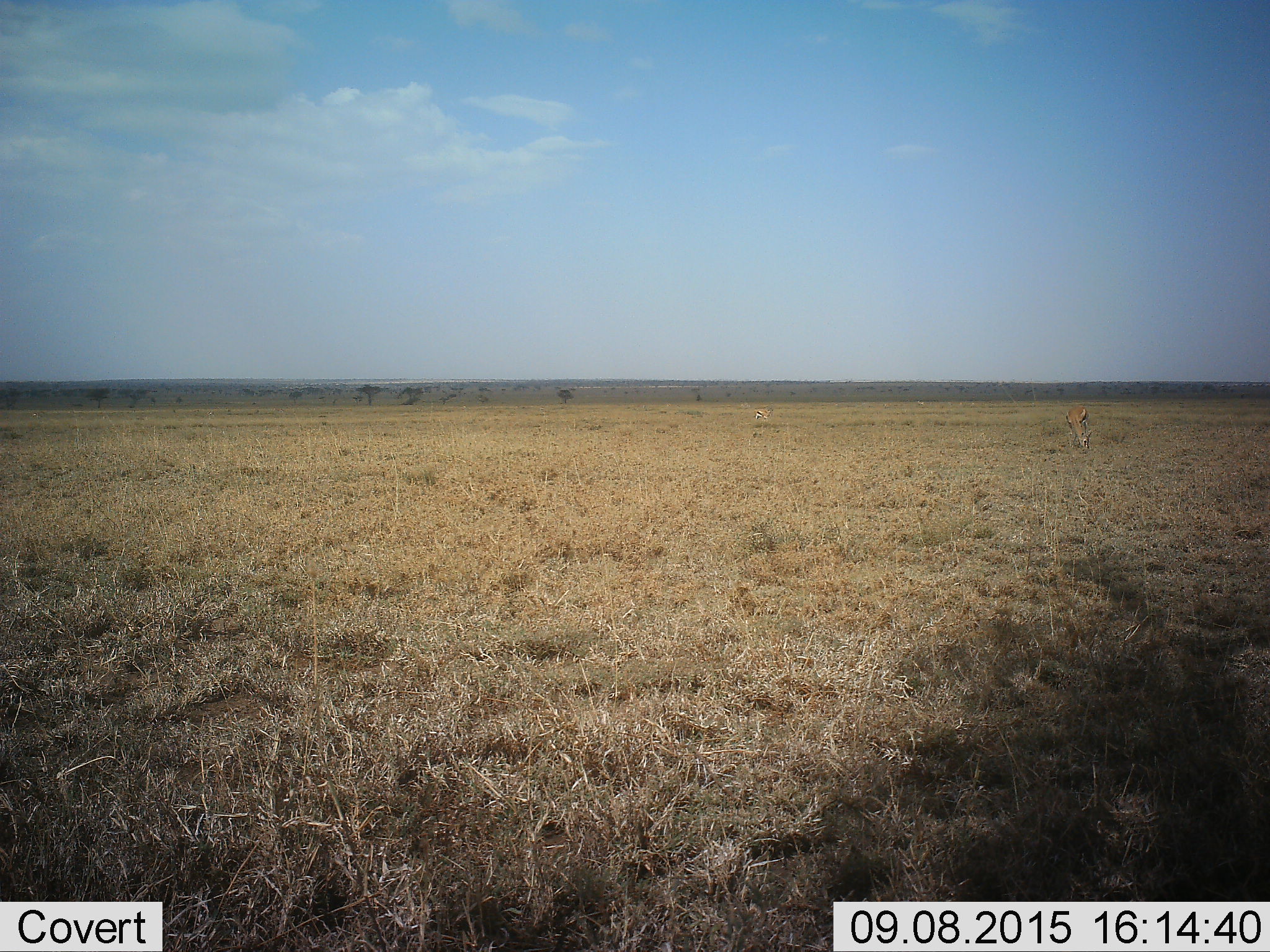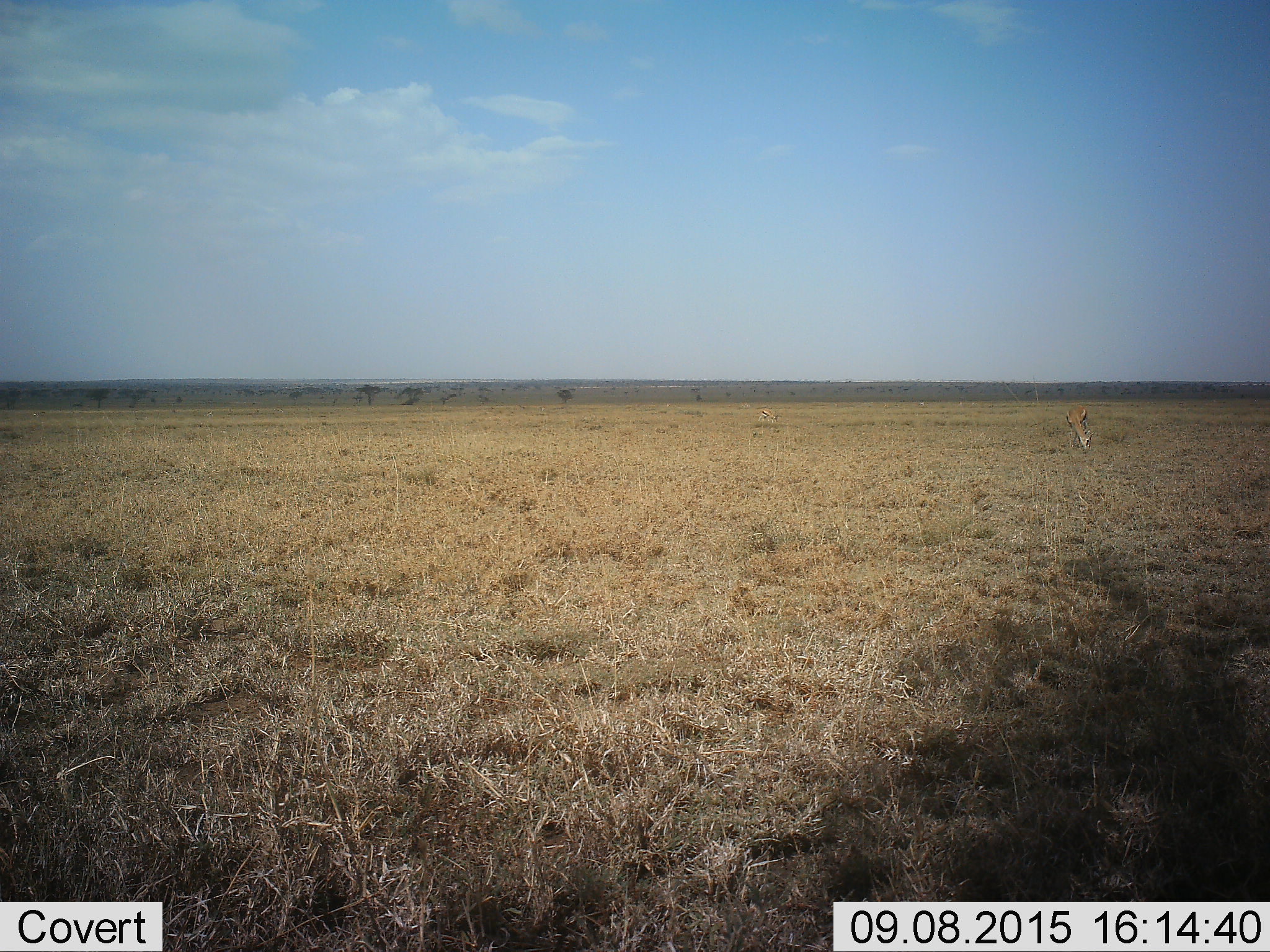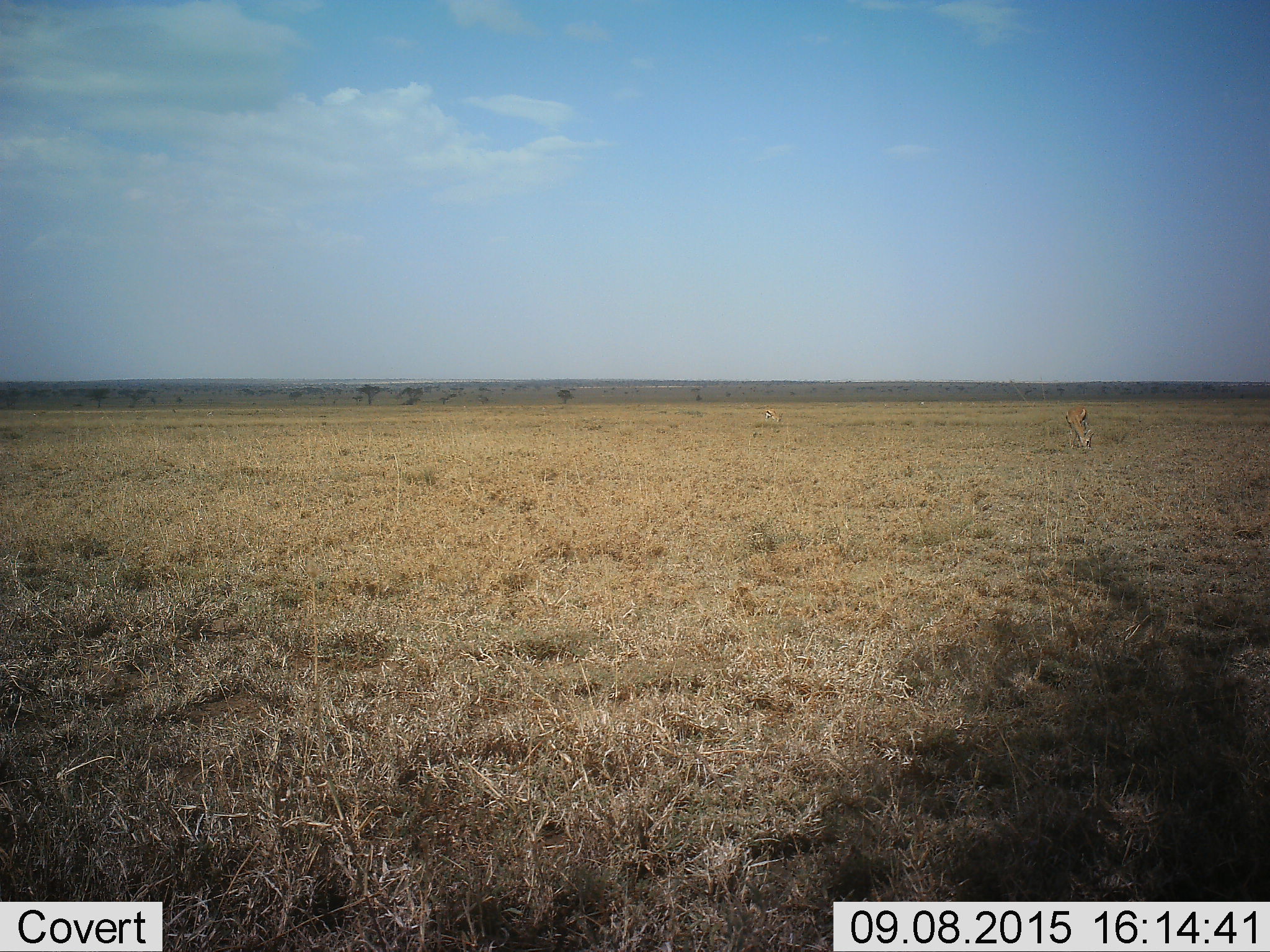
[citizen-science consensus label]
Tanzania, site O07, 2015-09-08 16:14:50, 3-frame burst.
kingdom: Animalia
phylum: Chordata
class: Mammalia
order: Artiodactyla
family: Bovidae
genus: Eudorcas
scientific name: Eudorcas thomsonii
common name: thomson's gazelle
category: gazellethomsons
Gazellethomsons (thomson's gazelle) (Eudorcas thomsonii), count 2. Behavior (volunteer vote fractions): standing 40%, resting 0%, moving 40%, interacting 0%. Young present (vote fraction): 20%. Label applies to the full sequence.